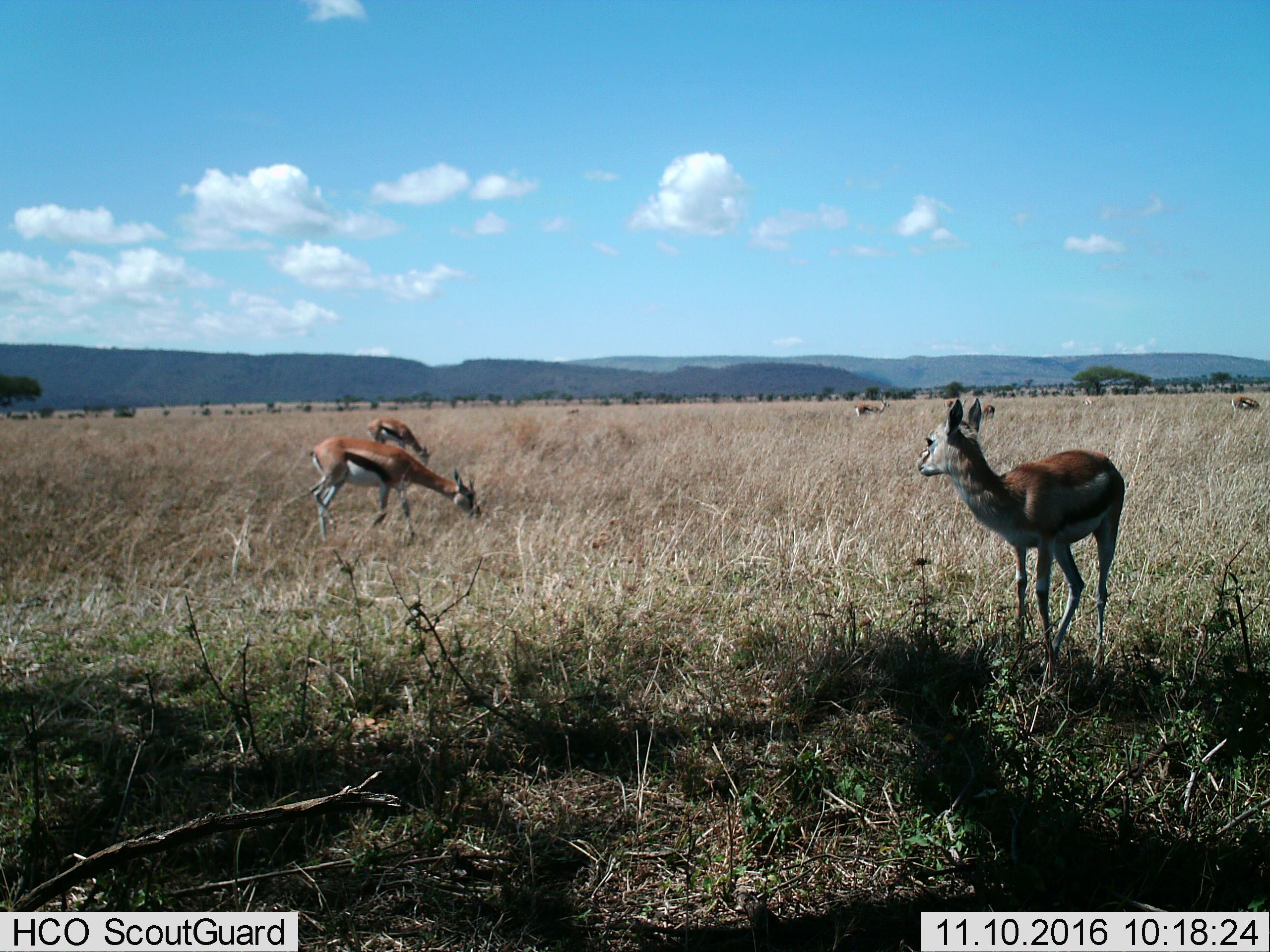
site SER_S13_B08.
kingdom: Animalia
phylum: Chordata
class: Mammalia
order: Artiodactyla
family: Bovidae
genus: Eudorcas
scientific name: Eudorcas thomsonii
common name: thomson's gazelle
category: gazellethomsons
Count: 7.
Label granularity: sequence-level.